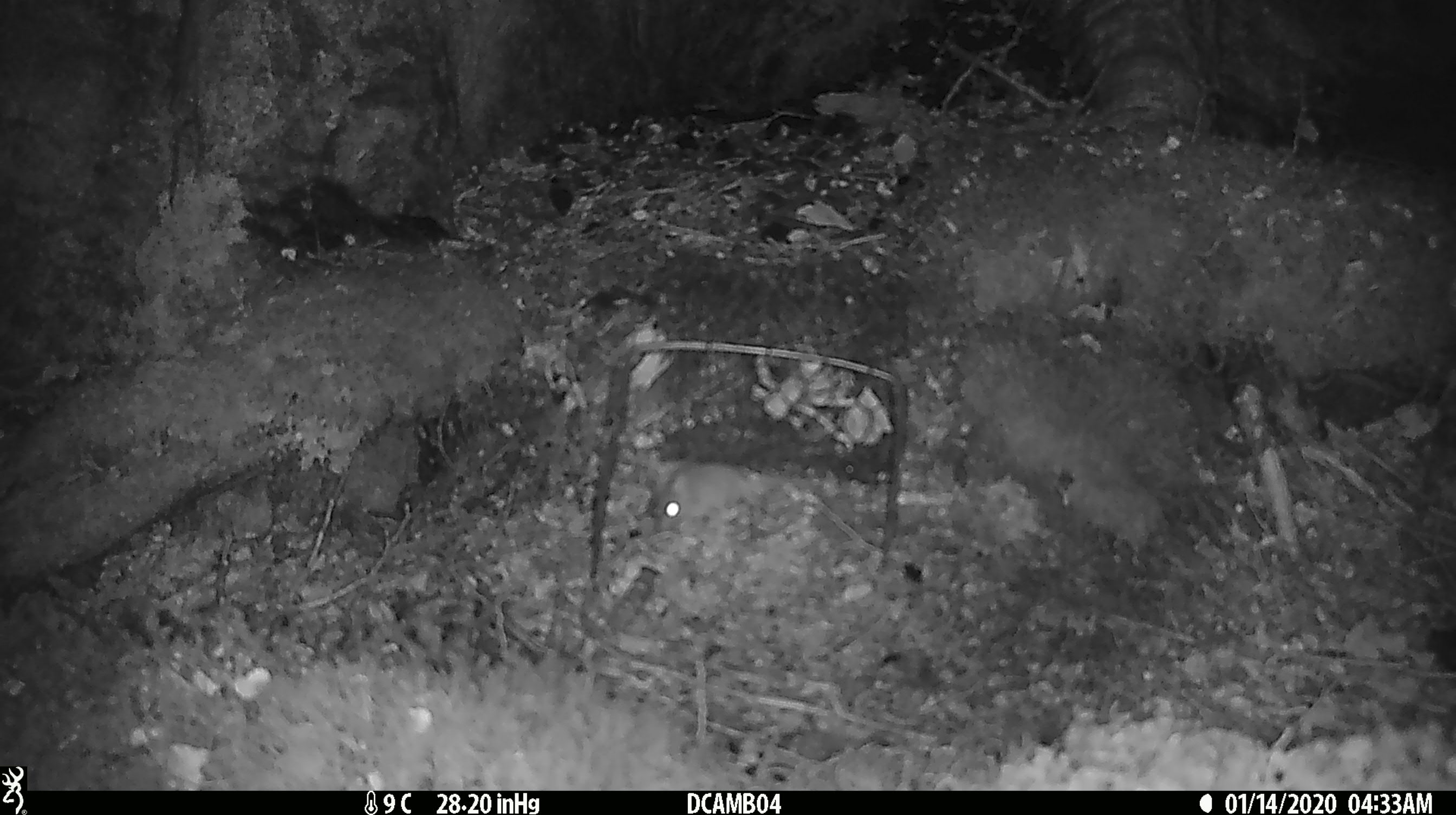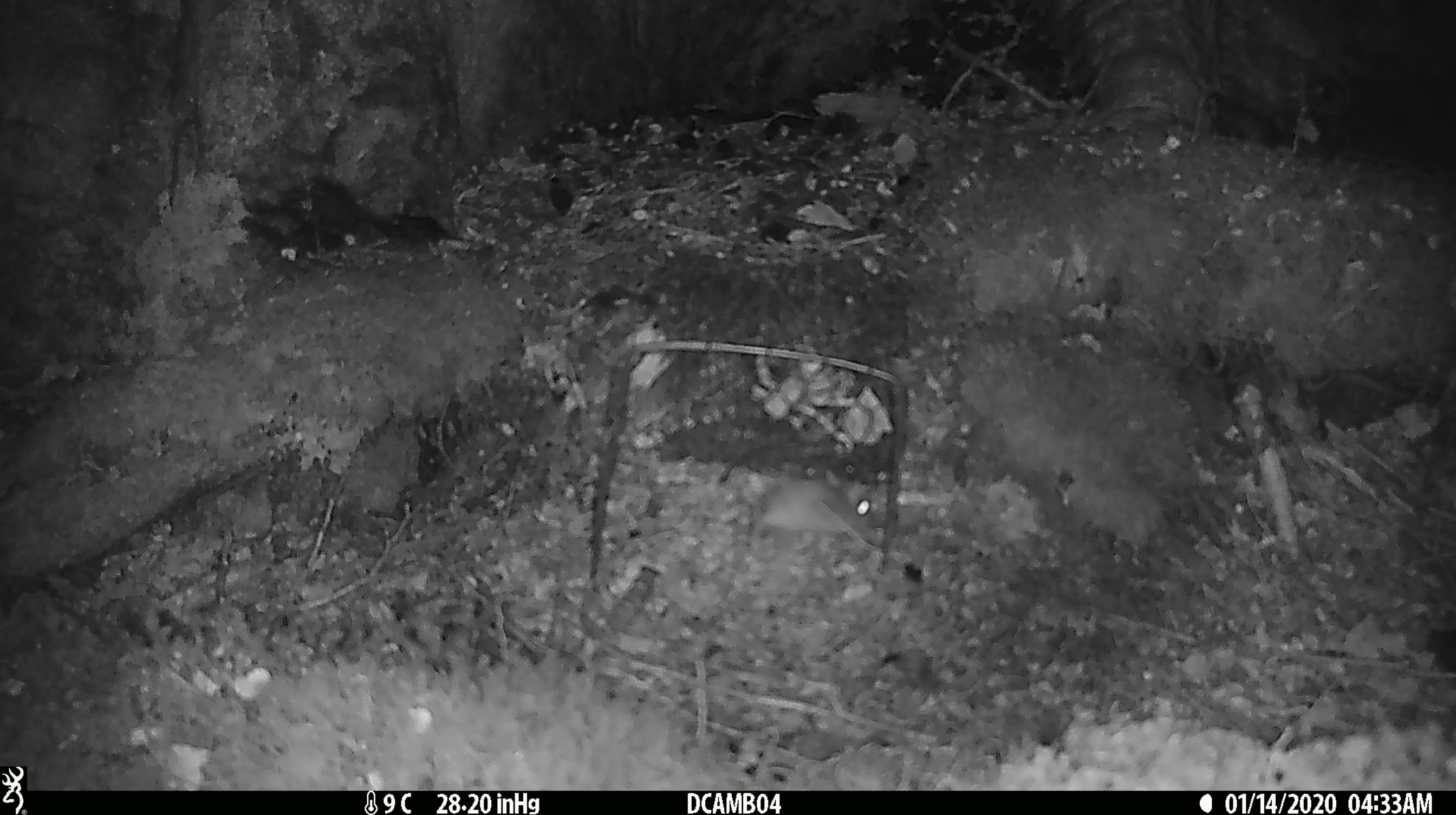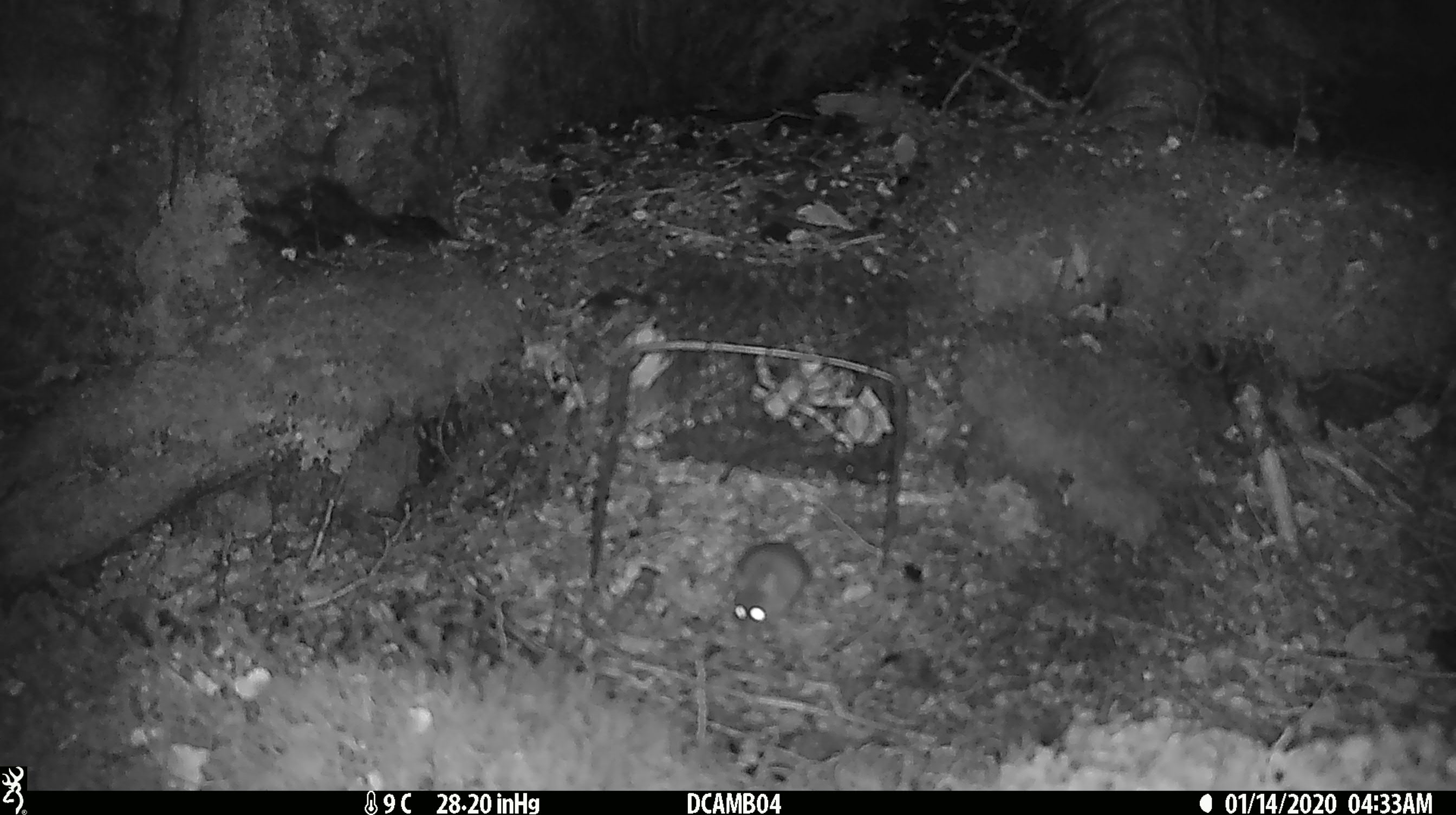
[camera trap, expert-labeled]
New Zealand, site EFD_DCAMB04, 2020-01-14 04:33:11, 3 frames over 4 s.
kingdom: Animalia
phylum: Chordata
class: Mammalia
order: Rodentia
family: Muridae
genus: Mus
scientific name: Mus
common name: mouse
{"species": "mouse (Mus)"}